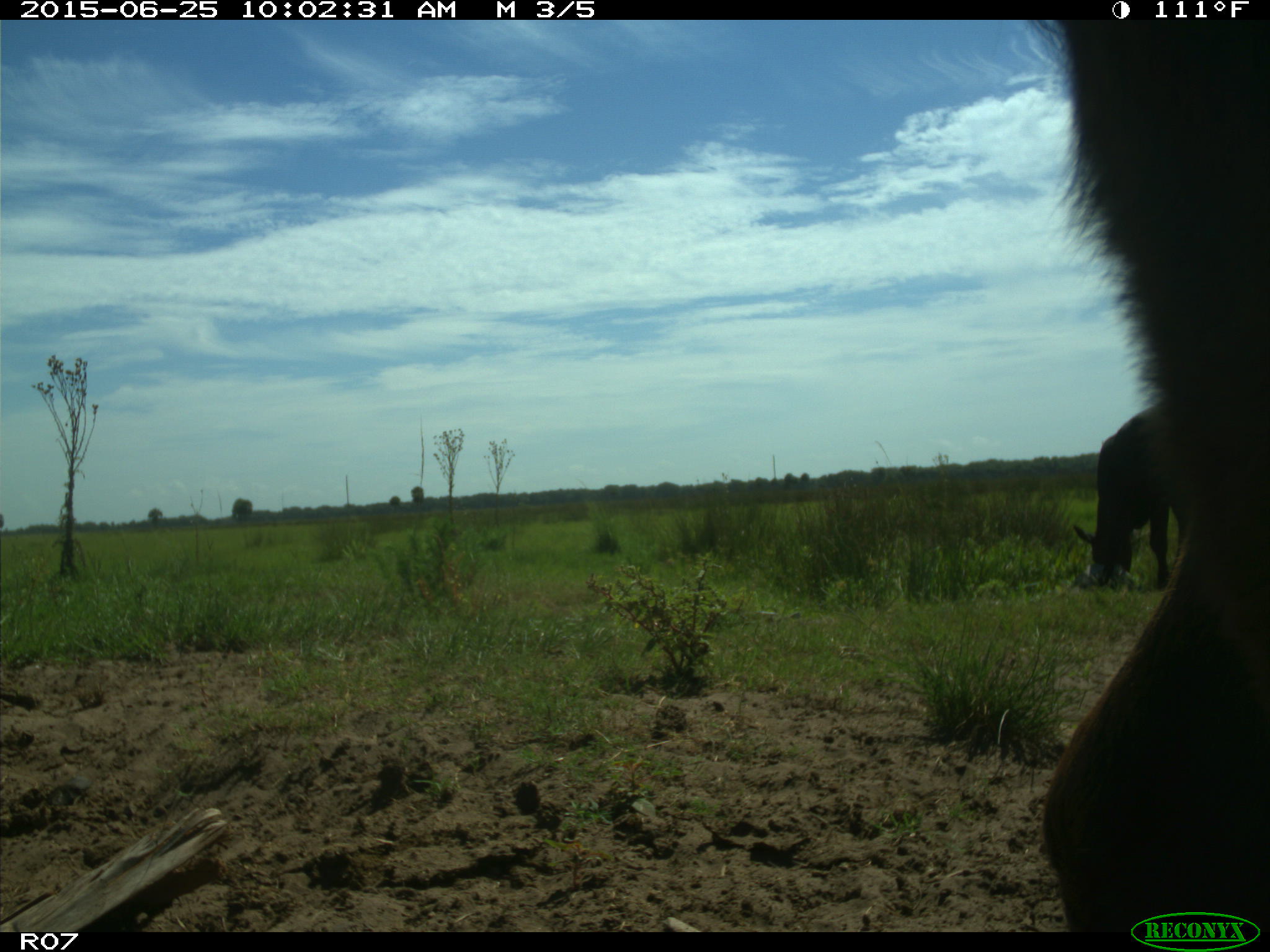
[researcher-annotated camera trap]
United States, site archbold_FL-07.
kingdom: Animalia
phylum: Chordata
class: Mammalia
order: Artiodactyla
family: Bovidae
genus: Bos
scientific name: Bos taurus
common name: domestic cow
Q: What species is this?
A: Bos taurus (domestic cow).